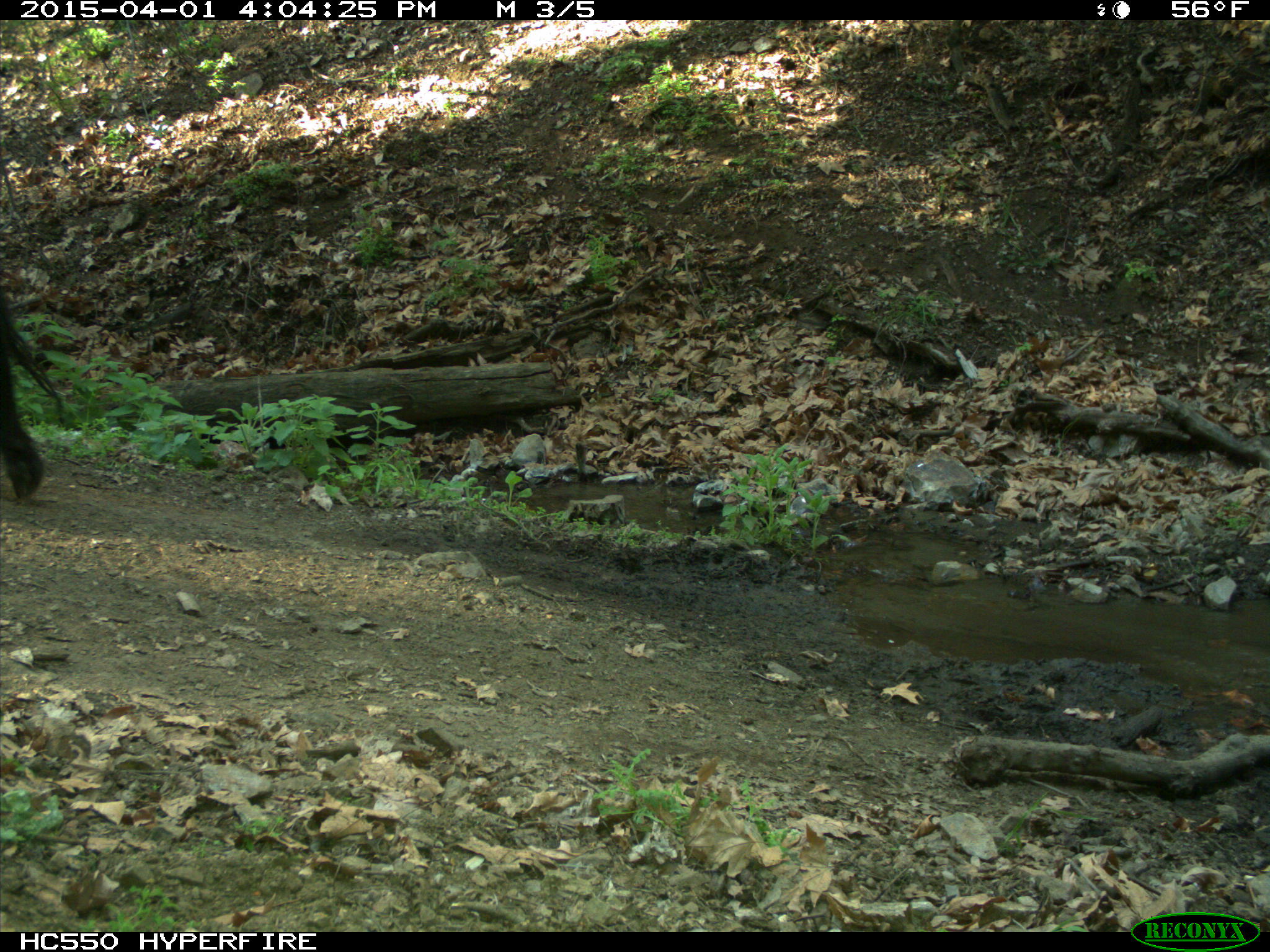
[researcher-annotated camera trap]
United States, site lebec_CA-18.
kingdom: Animalia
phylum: Chordata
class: Mammalia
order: Artiodactyla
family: Bovidae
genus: Bos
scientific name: Bos taurus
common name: domestic cow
Bos taurus (domestic cow).